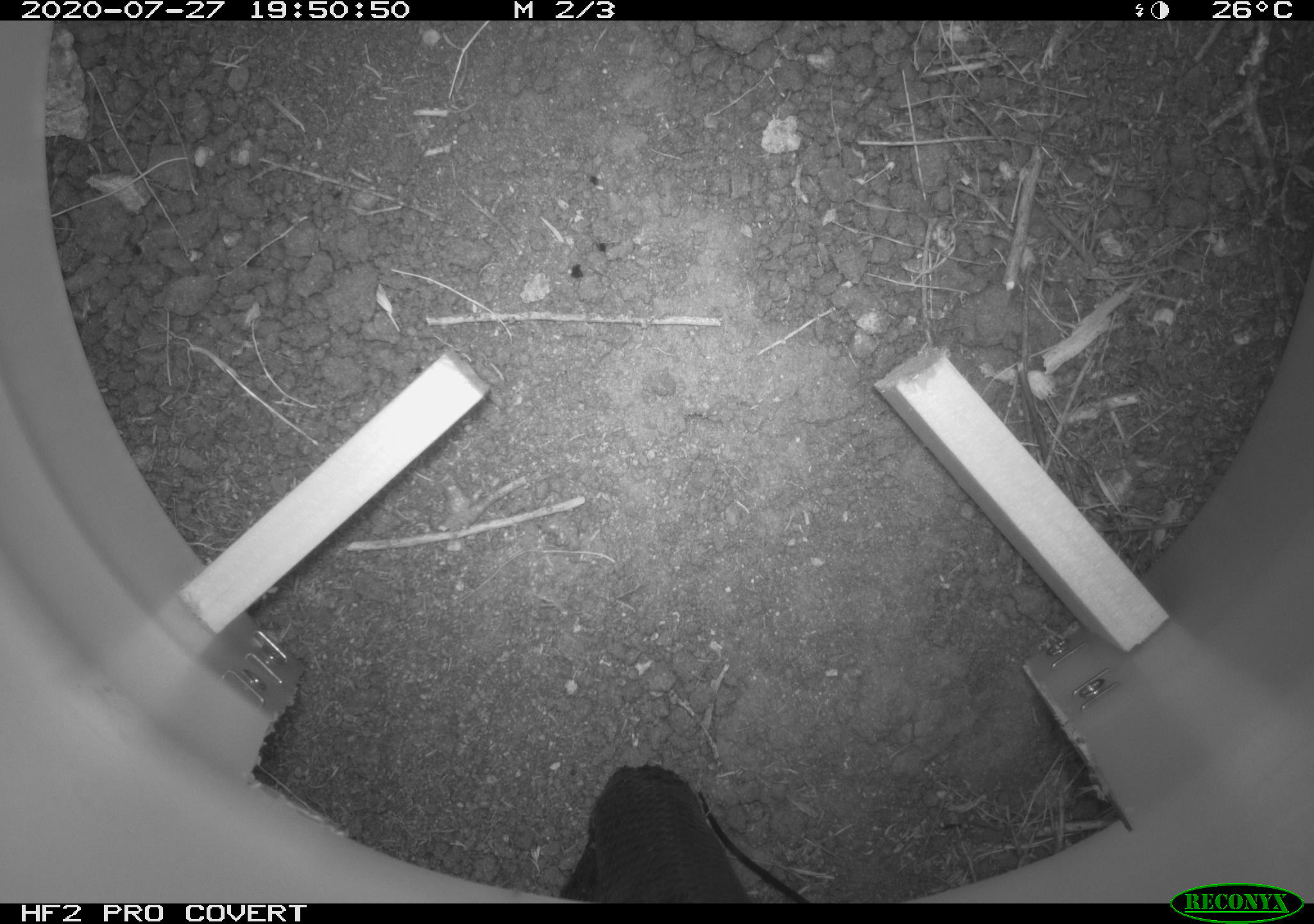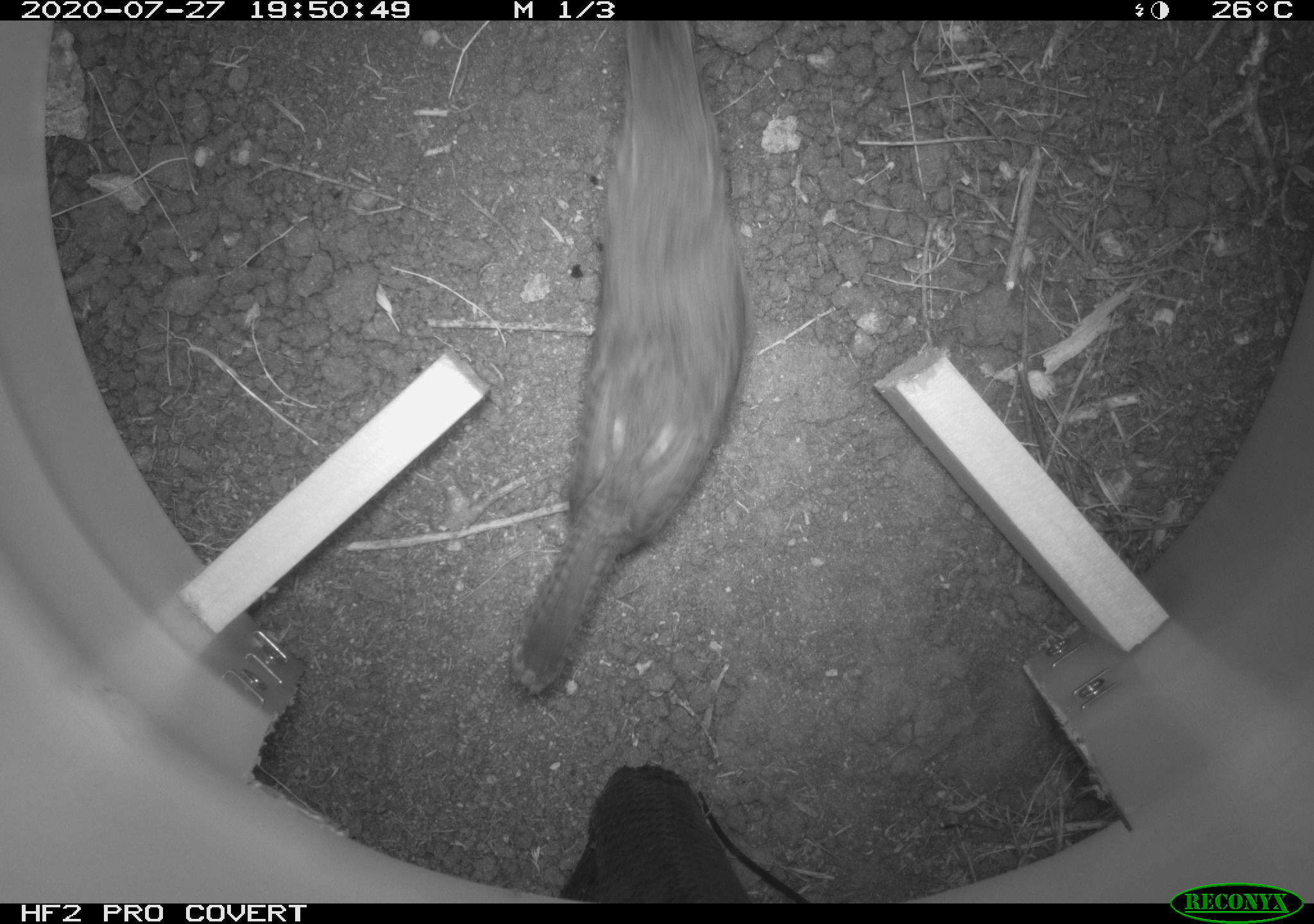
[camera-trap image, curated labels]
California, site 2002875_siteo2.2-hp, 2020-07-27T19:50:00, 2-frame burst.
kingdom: Animalia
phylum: Chordata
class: Aves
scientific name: Aves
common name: bird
Bird (Aves).